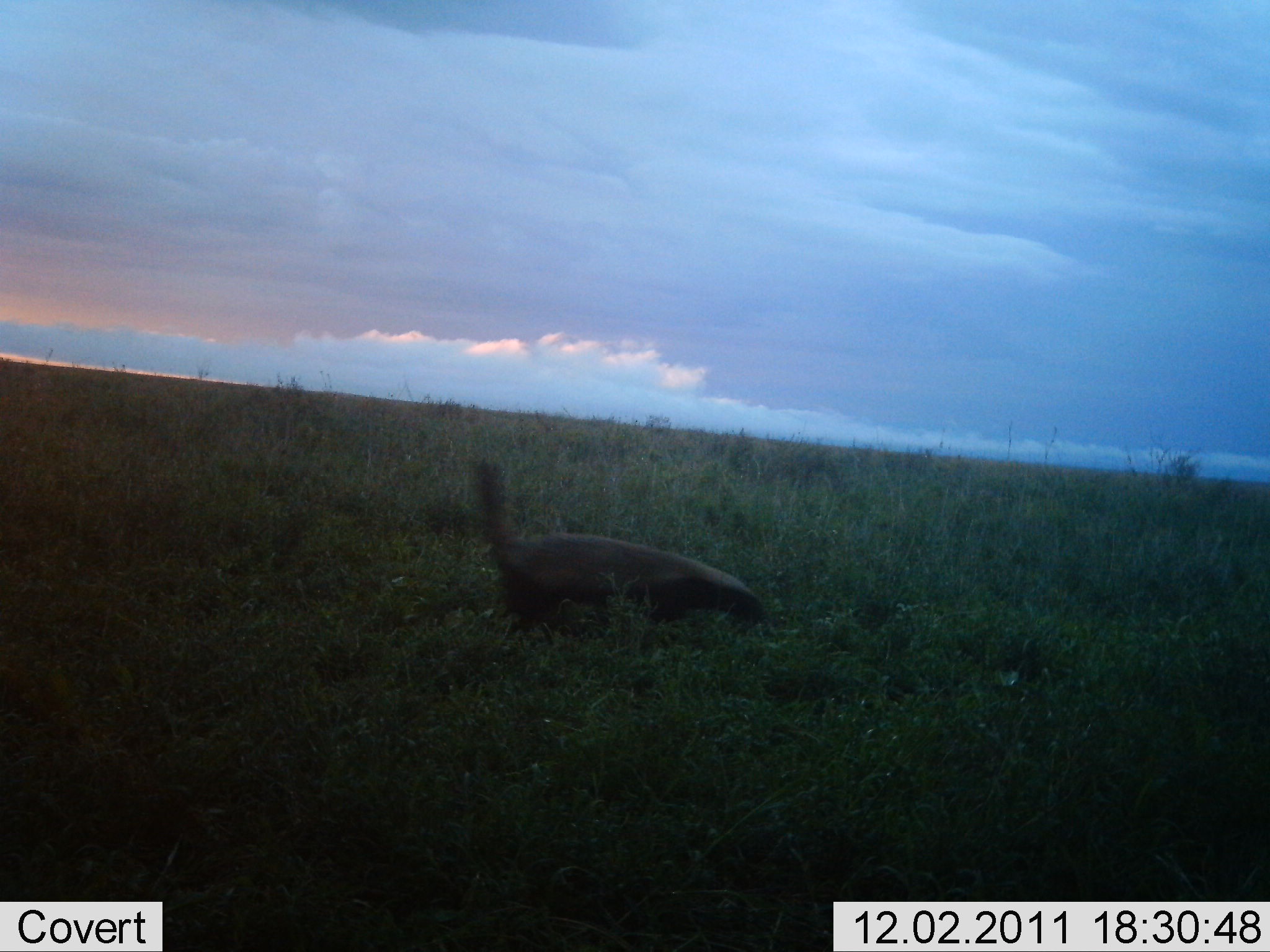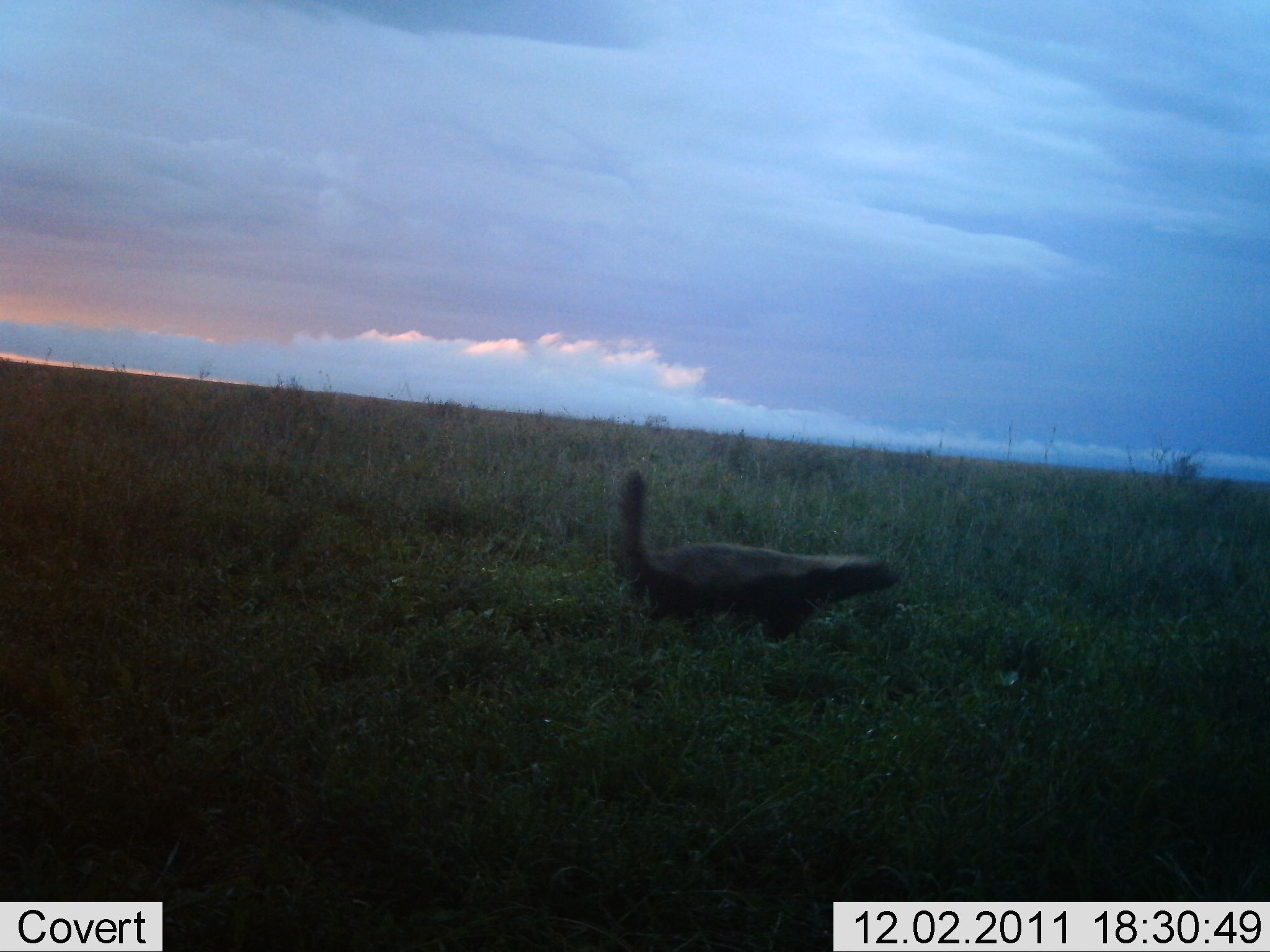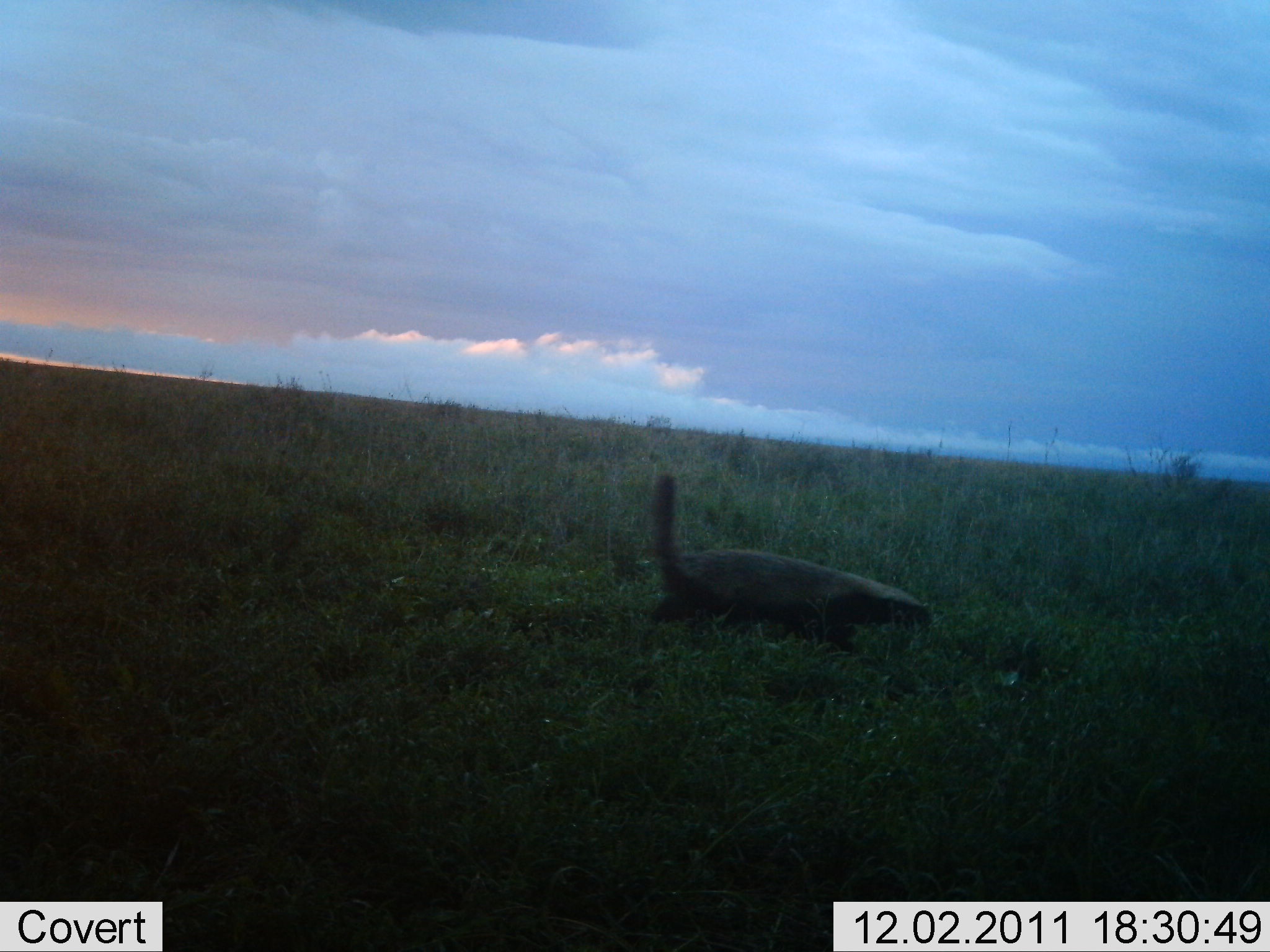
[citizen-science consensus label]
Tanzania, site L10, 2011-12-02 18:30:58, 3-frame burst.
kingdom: Animalia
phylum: Chordata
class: Mammalia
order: Carnivora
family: Mustelidae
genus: Mellivora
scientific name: Mellivora capensis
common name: honey badger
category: honeybadger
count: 1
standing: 0%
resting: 0%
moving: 100%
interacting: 0%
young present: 0%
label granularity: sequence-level